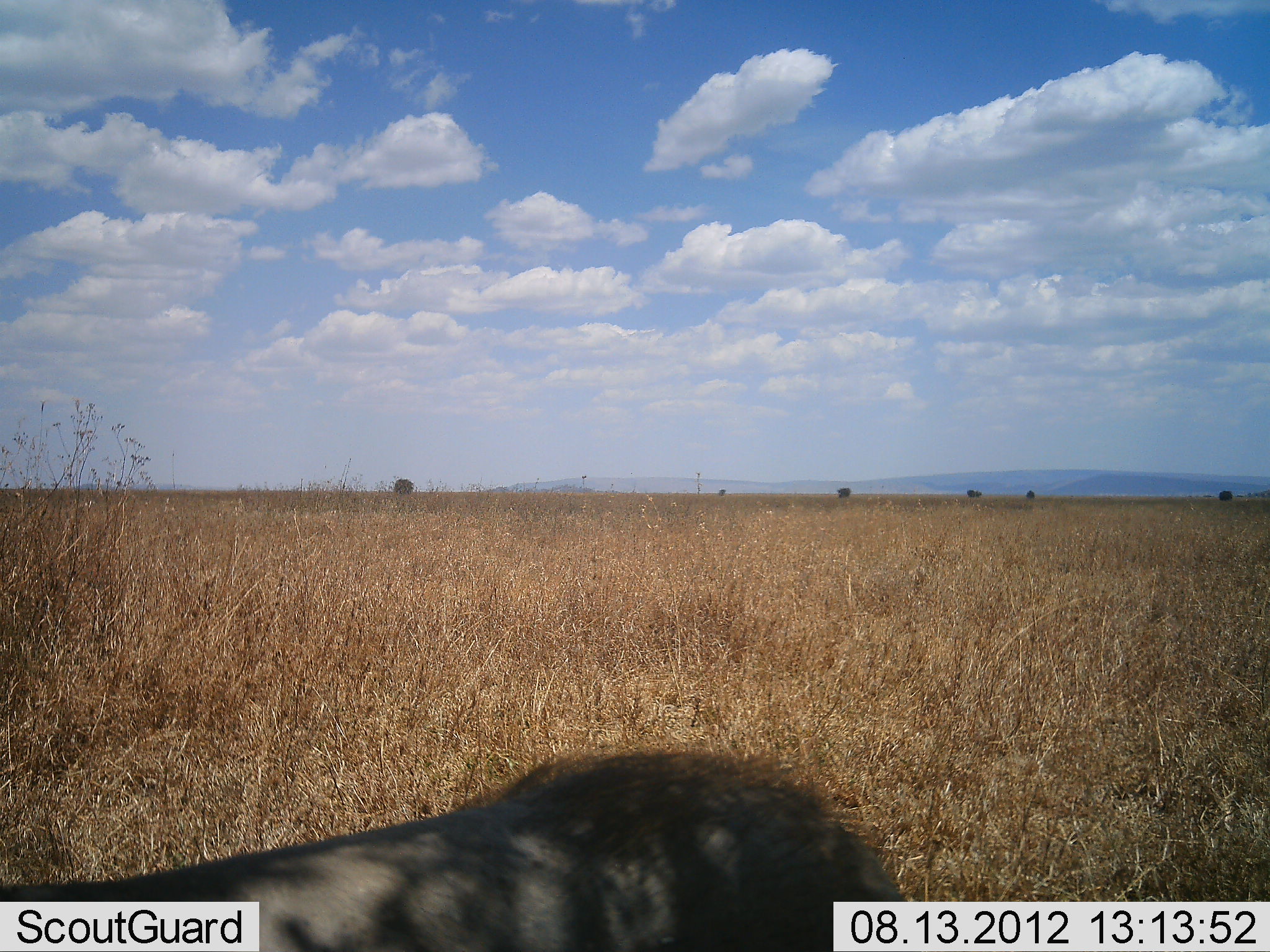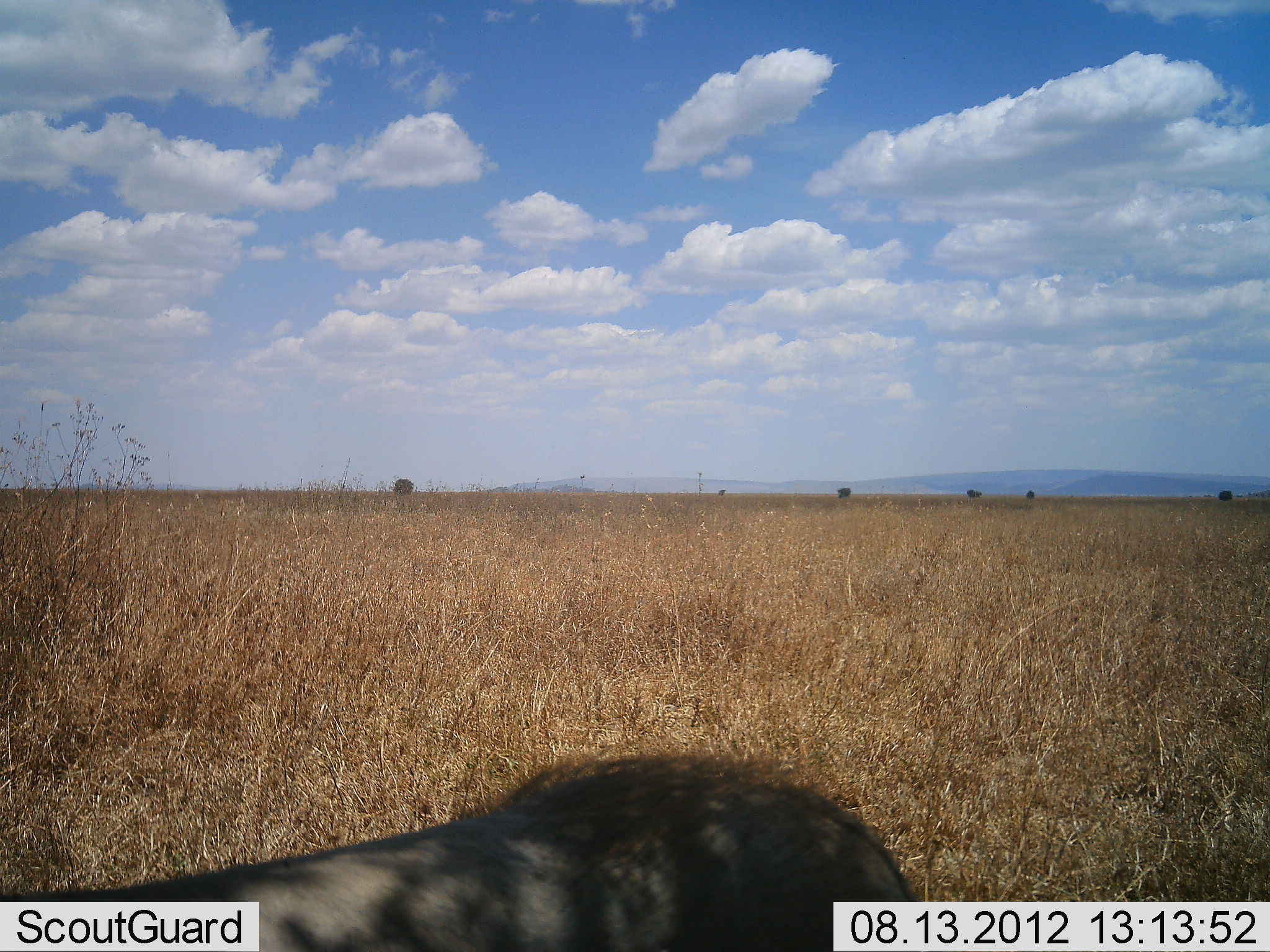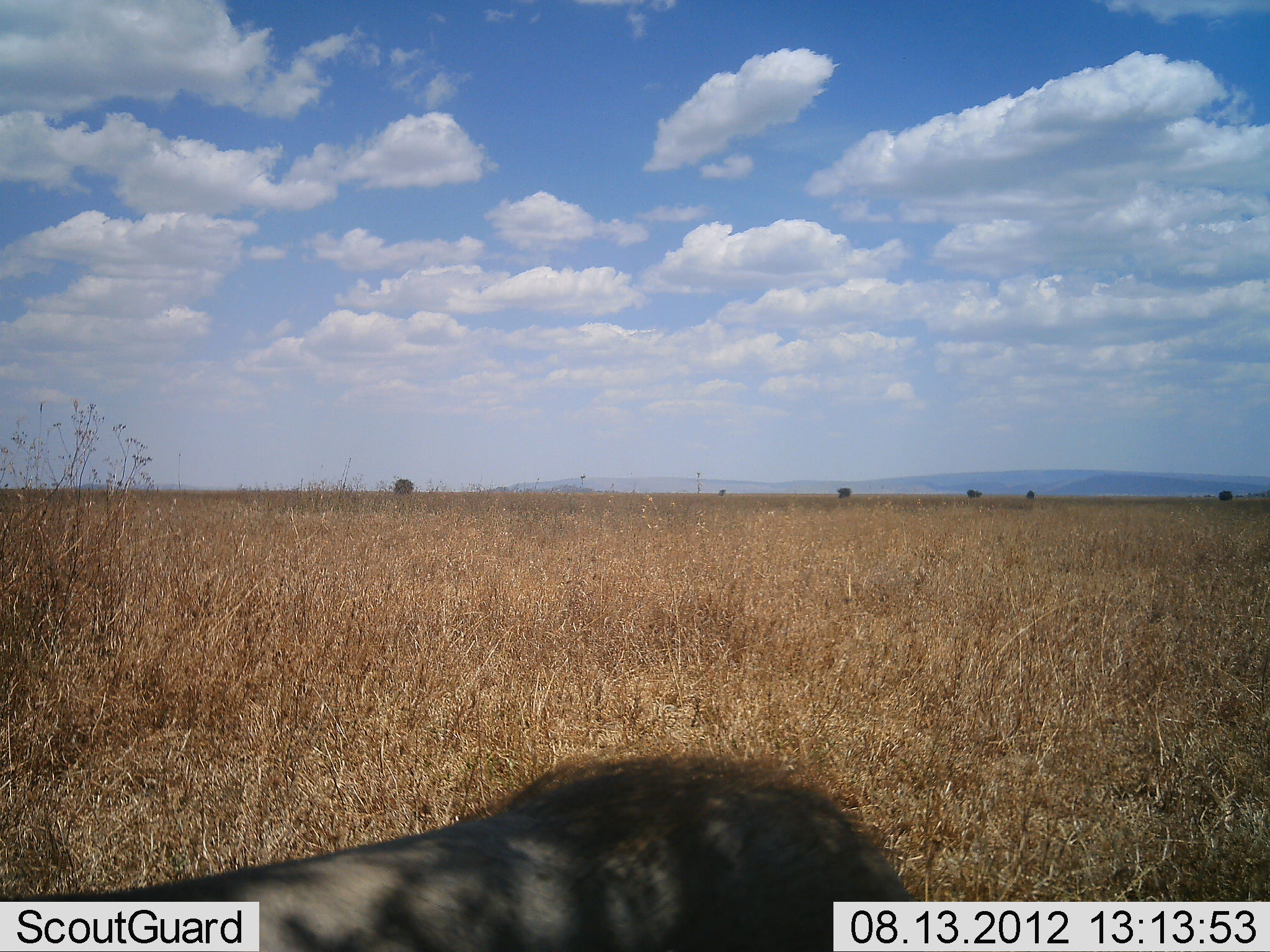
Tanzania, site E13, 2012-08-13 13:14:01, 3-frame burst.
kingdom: Animalia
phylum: Chordata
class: Mammalia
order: Artiodactyla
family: Suidae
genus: Phacochoerus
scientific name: Phacochoerus africanus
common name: warthog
Warthog (Phacochoerus africanus), count 1. Behavior (volunteer vote fractions): standing 90%, resting 10%, moving 0%, interacting 0%. Young present (vote fraction): 0%. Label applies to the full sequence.